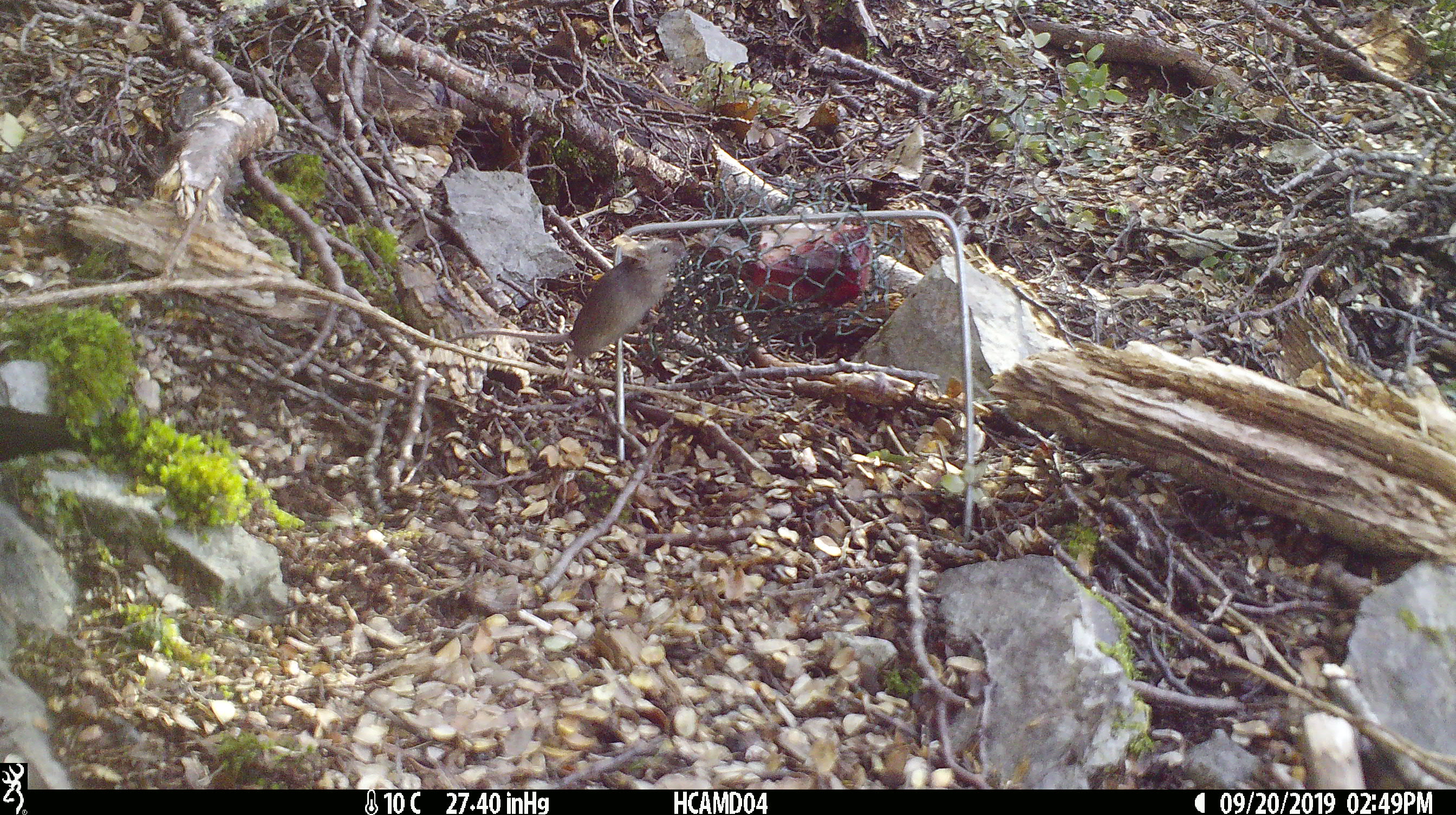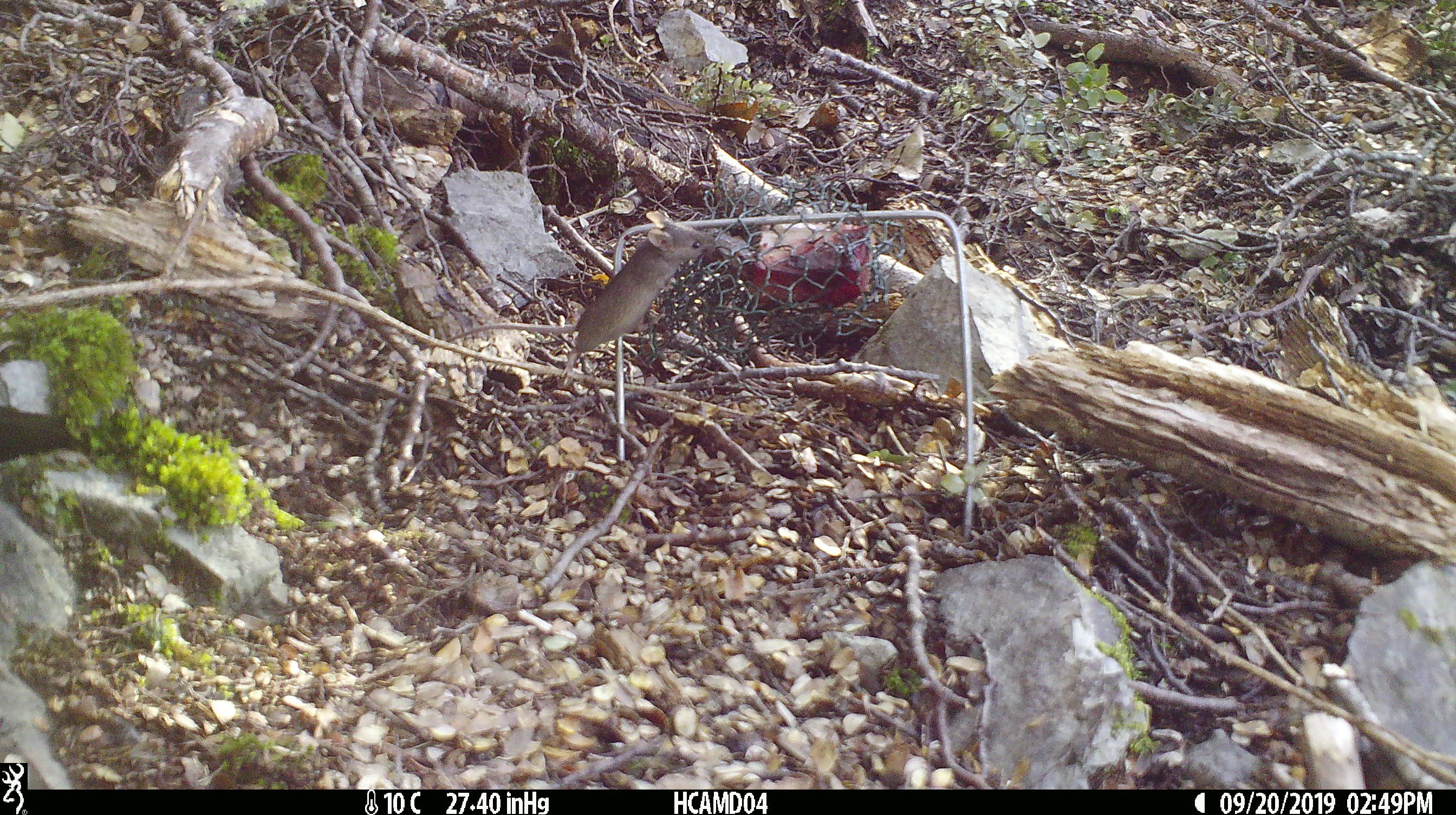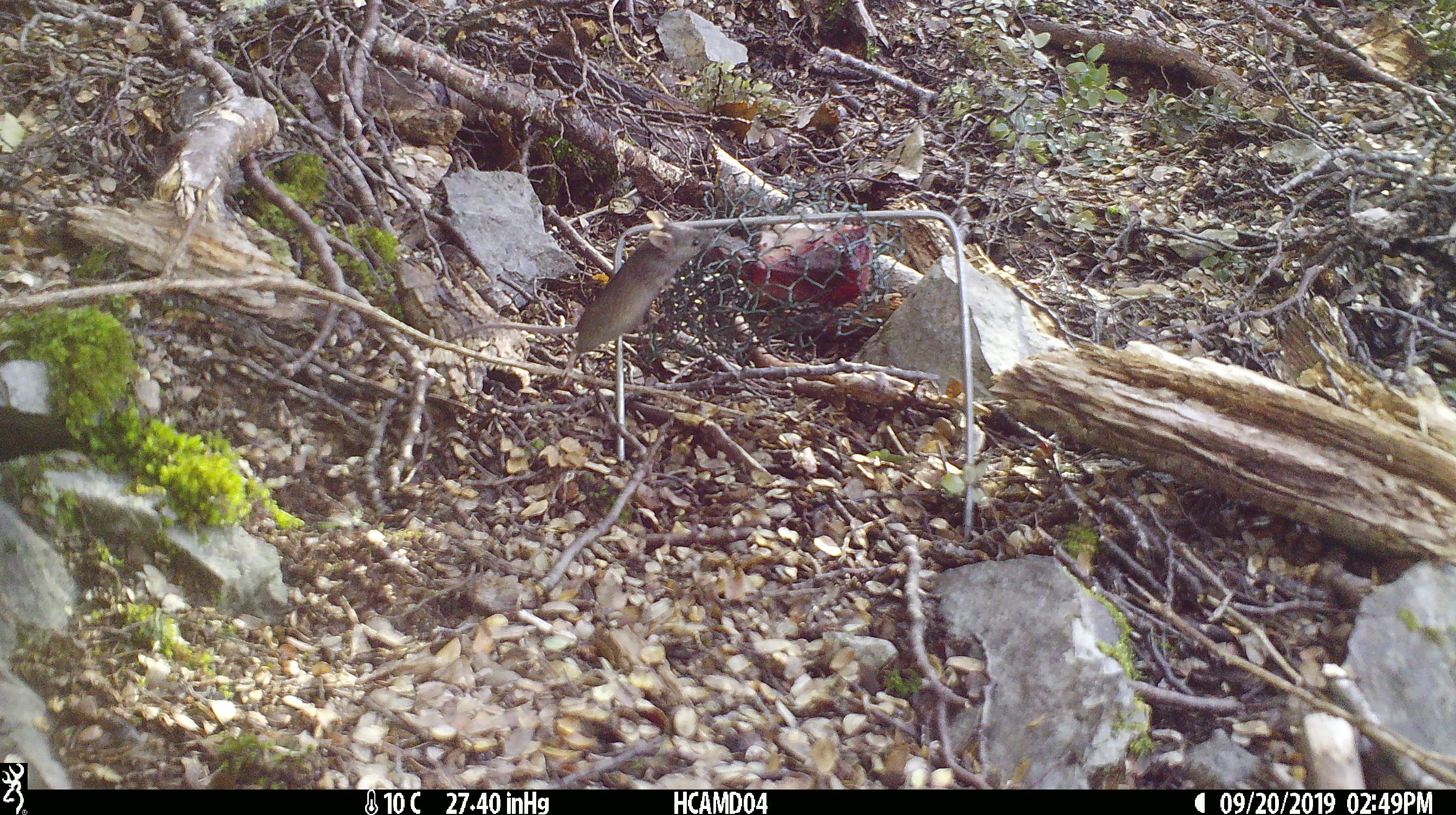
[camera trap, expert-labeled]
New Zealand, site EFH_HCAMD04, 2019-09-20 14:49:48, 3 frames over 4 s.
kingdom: Animalia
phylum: Chordata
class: Mammalia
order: Rodentia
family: Muridae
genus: Mus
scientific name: Mus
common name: mouse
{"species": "mouse (Mus)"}